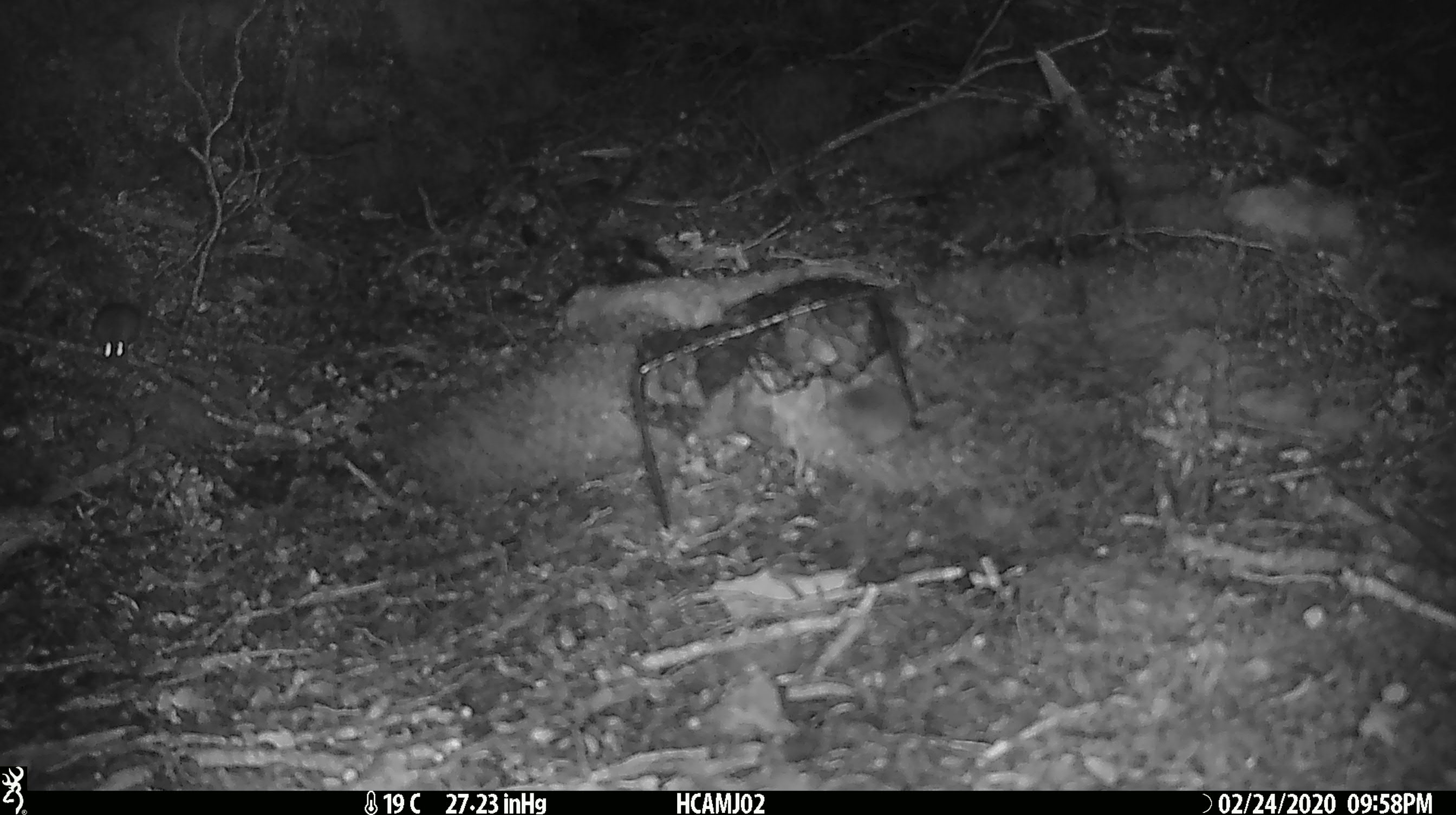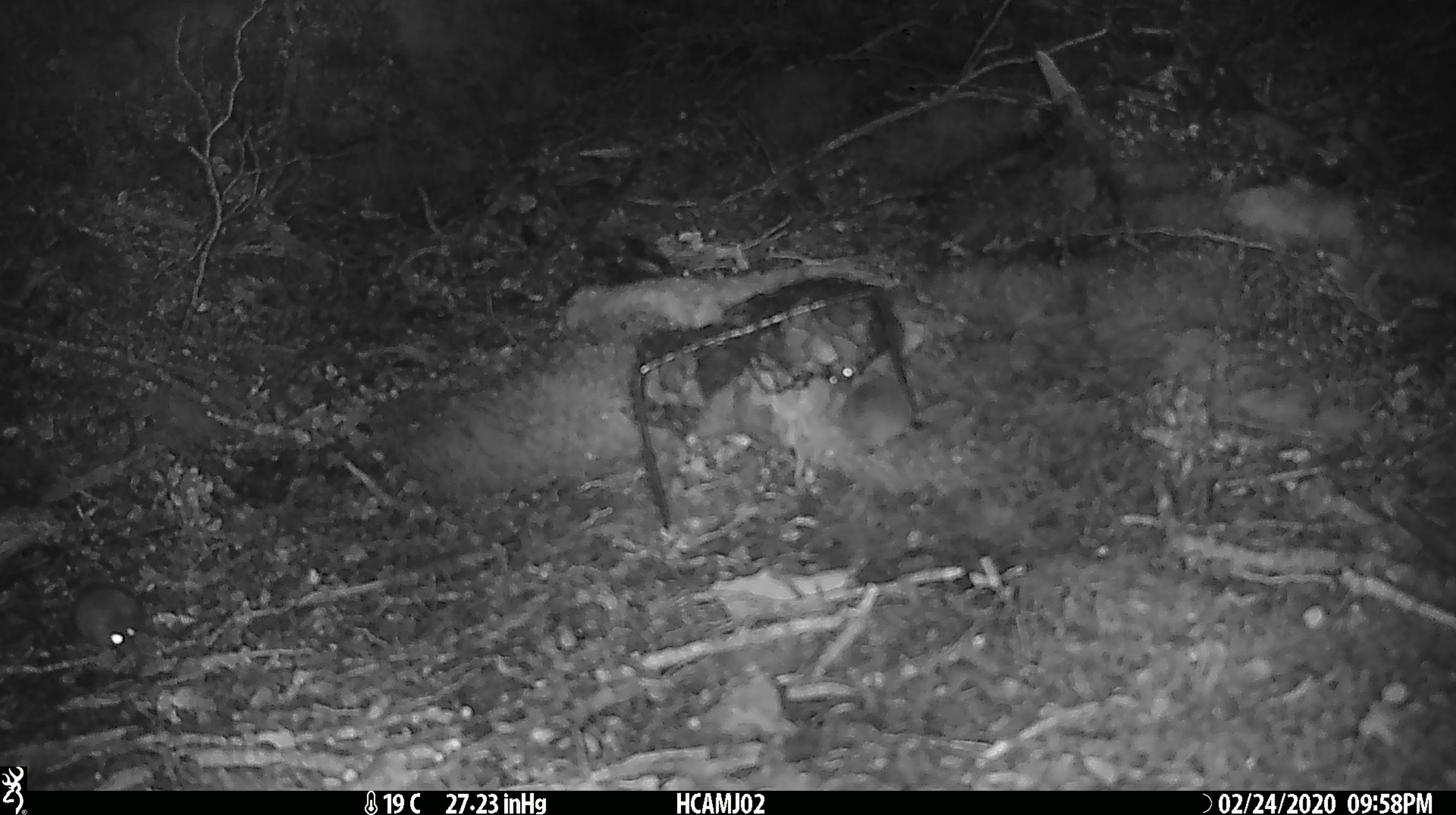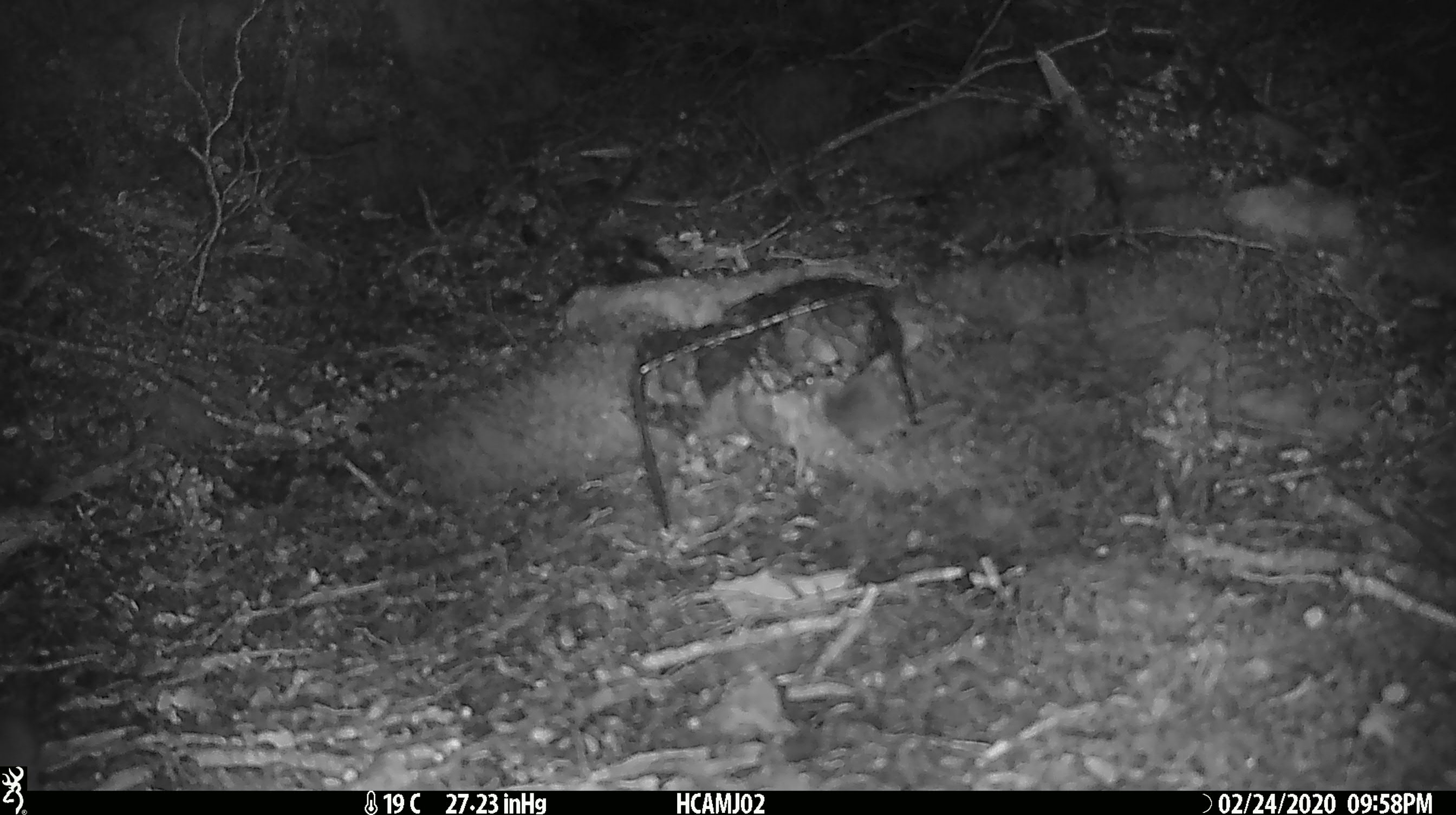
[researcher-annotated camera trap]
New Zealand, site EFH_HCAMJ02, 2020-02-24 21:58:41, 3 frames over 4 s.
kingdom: Animalia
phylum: Chordata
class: Mammalia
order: Rodentia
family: Muridae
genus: Mus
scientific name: Mus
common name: mouse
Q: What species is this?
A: Mouse (Mus).